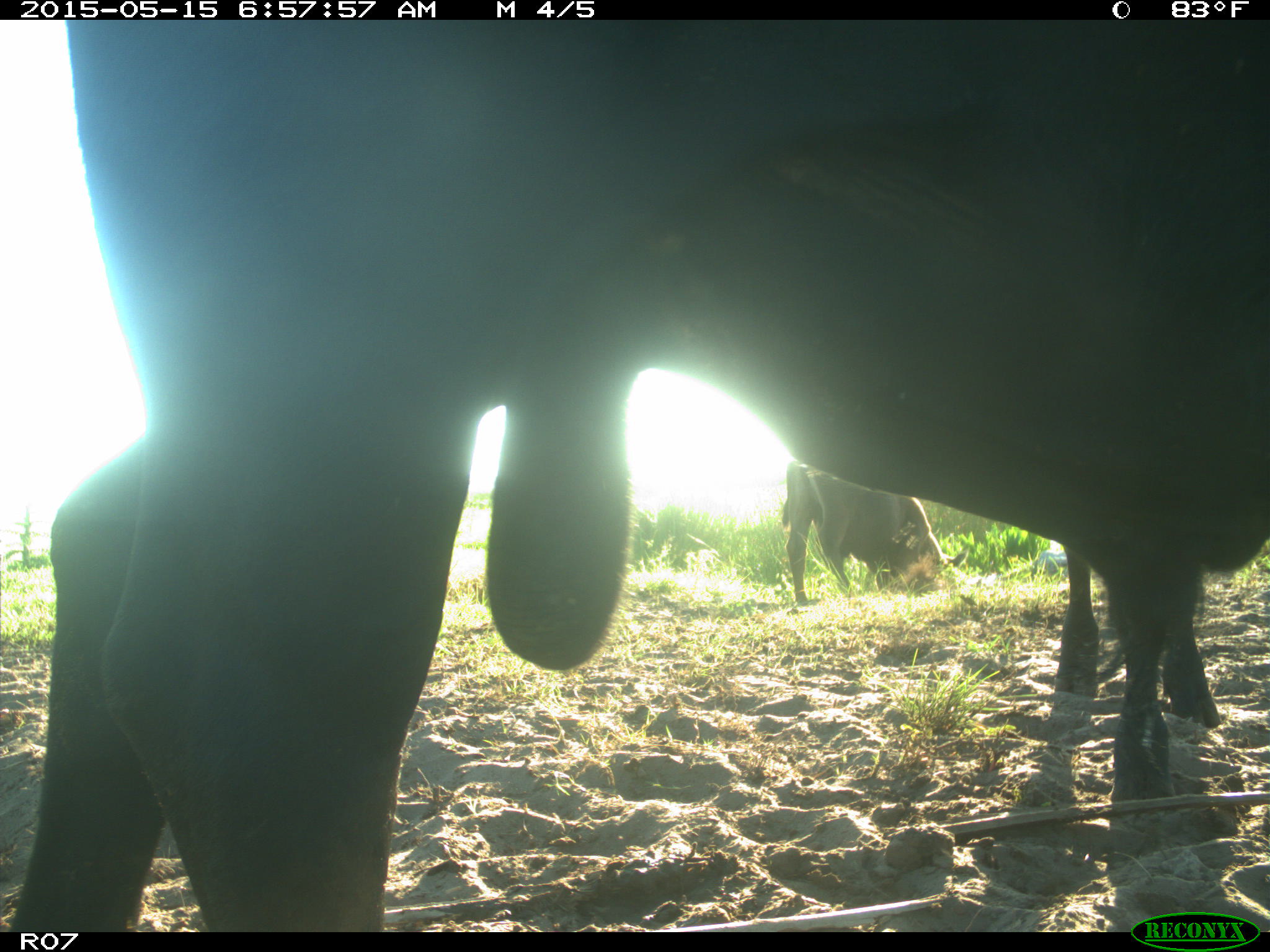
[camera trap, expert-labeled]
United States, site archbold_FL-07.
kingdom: Animalia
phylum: Chordata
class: Mammalia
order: Artiodactyla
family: Bovidae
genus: Bos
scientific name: Bos taurus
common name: domestic cow